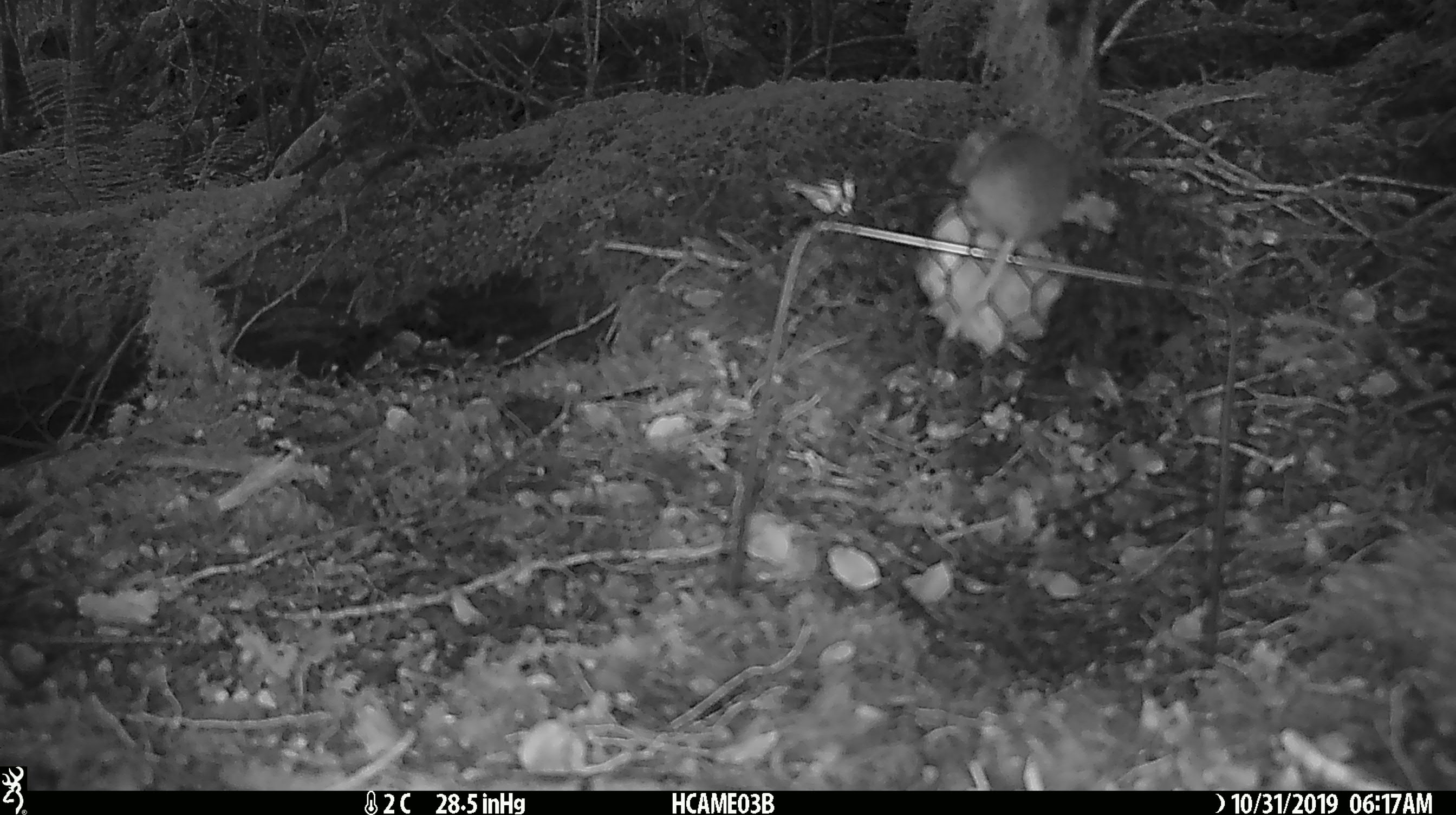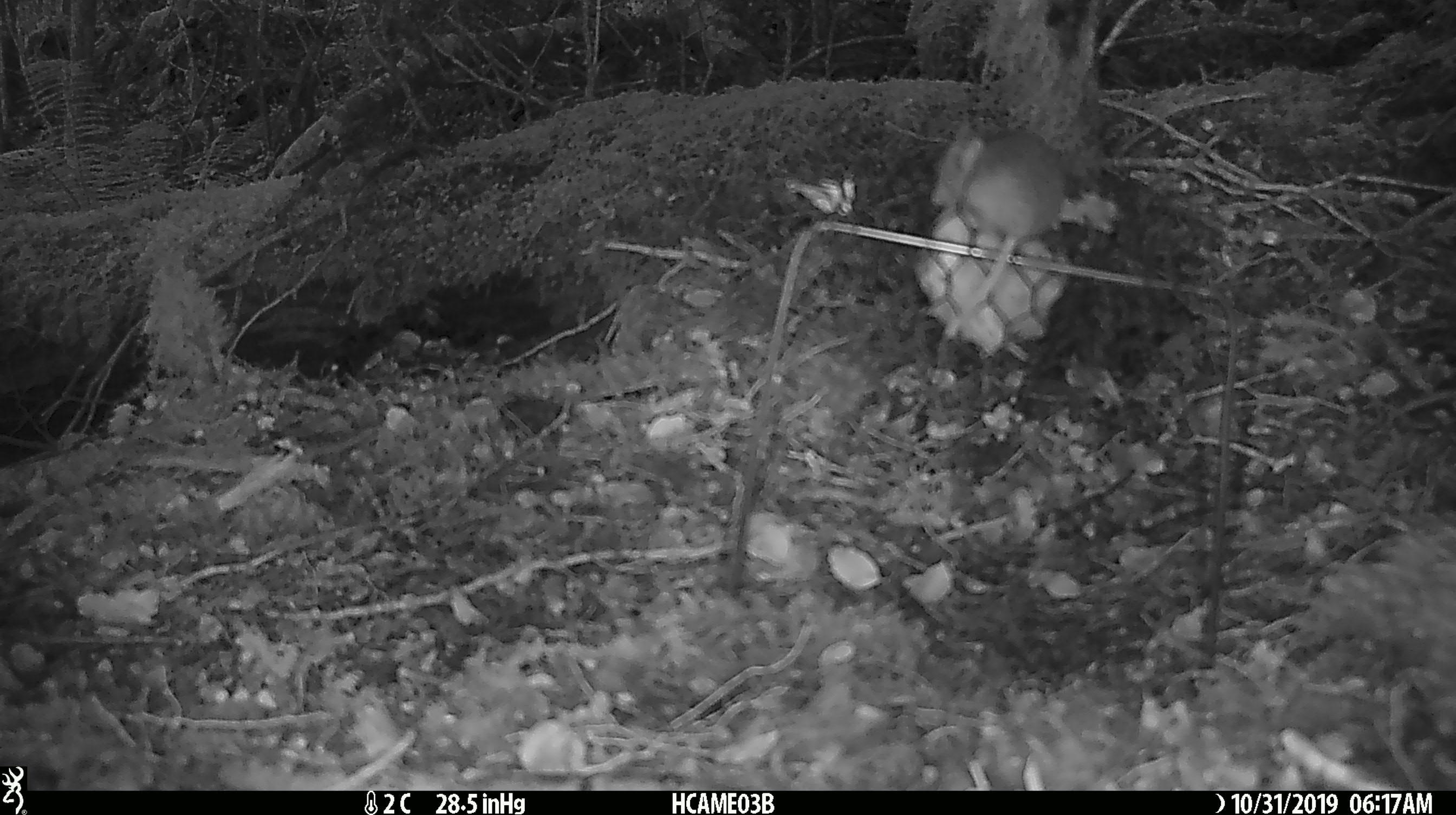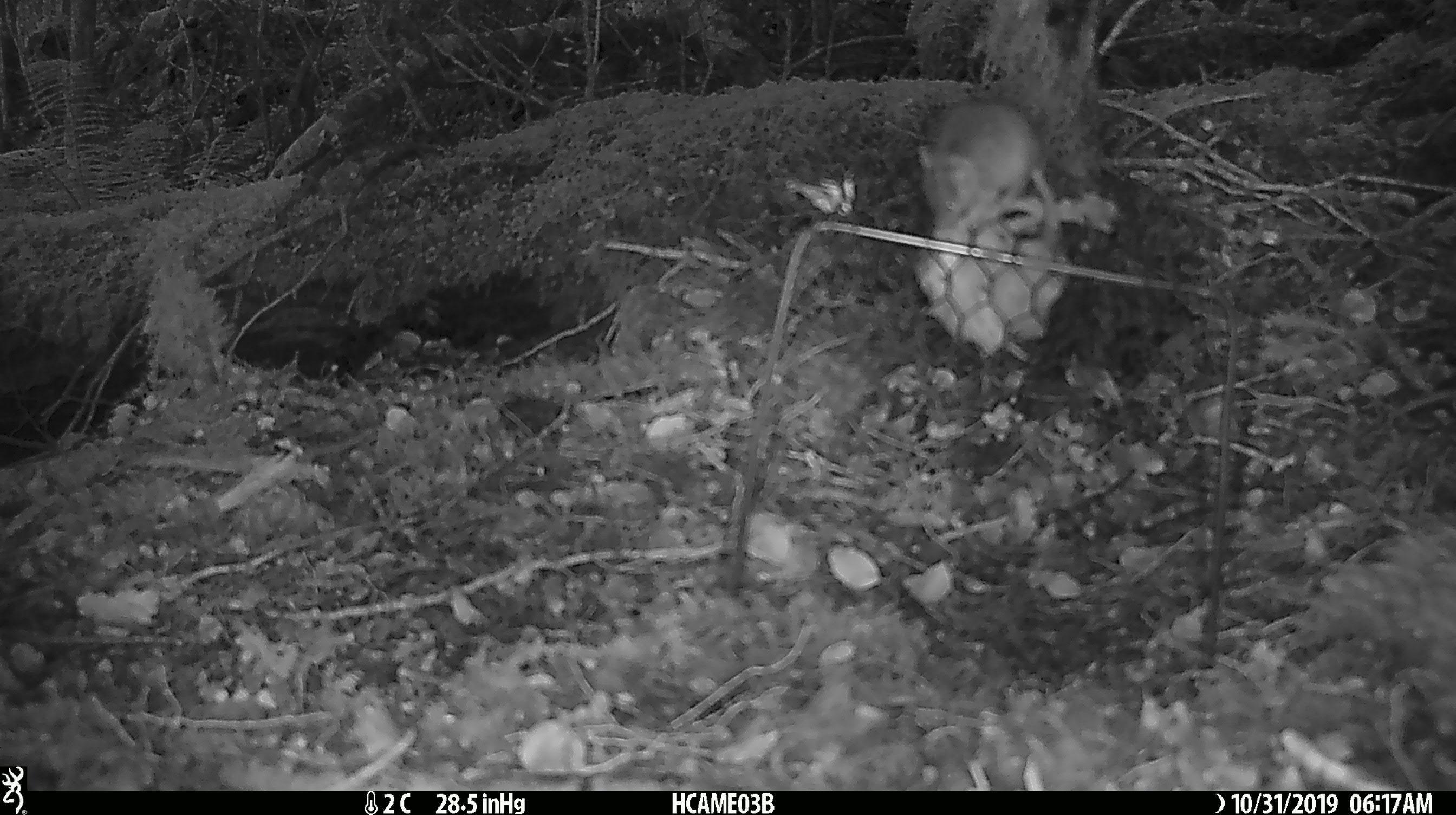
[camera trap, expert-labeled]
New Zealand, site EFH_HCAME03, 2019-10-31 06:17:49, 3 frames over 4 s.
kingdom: Animalia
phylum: Chordata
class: Mammalia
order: Rodentia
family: Muridae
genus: Mus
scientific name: Mus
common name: mouse